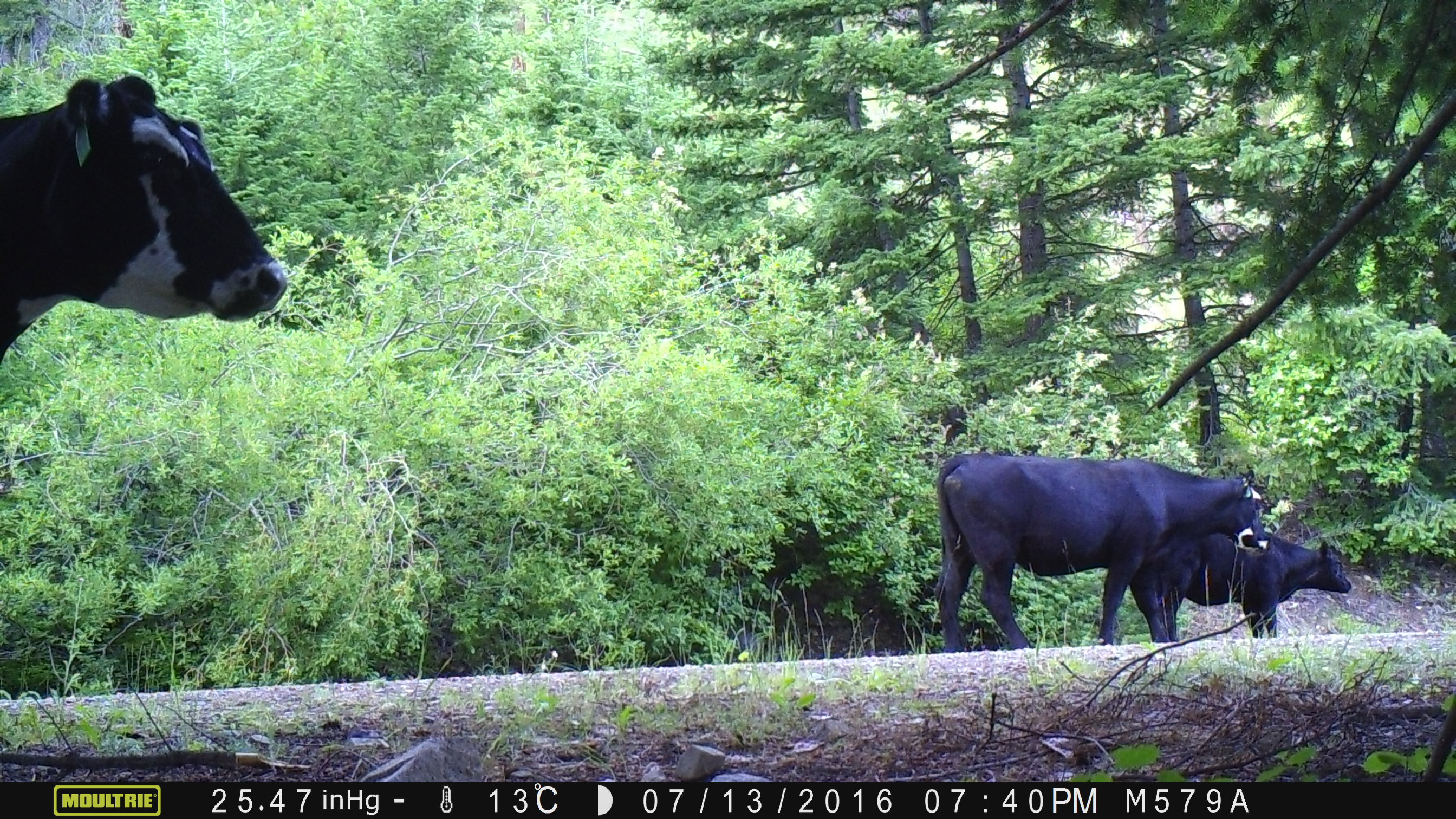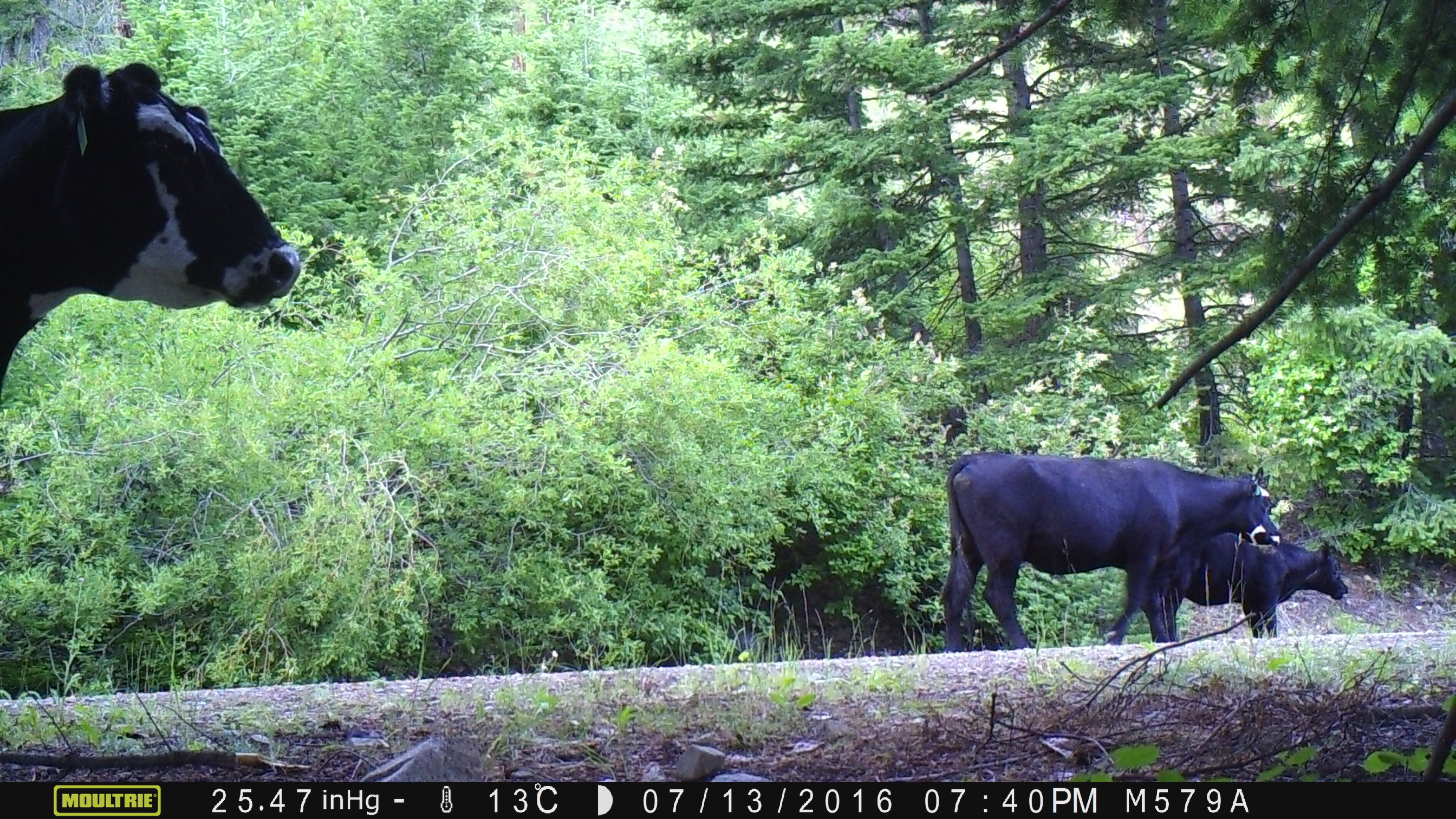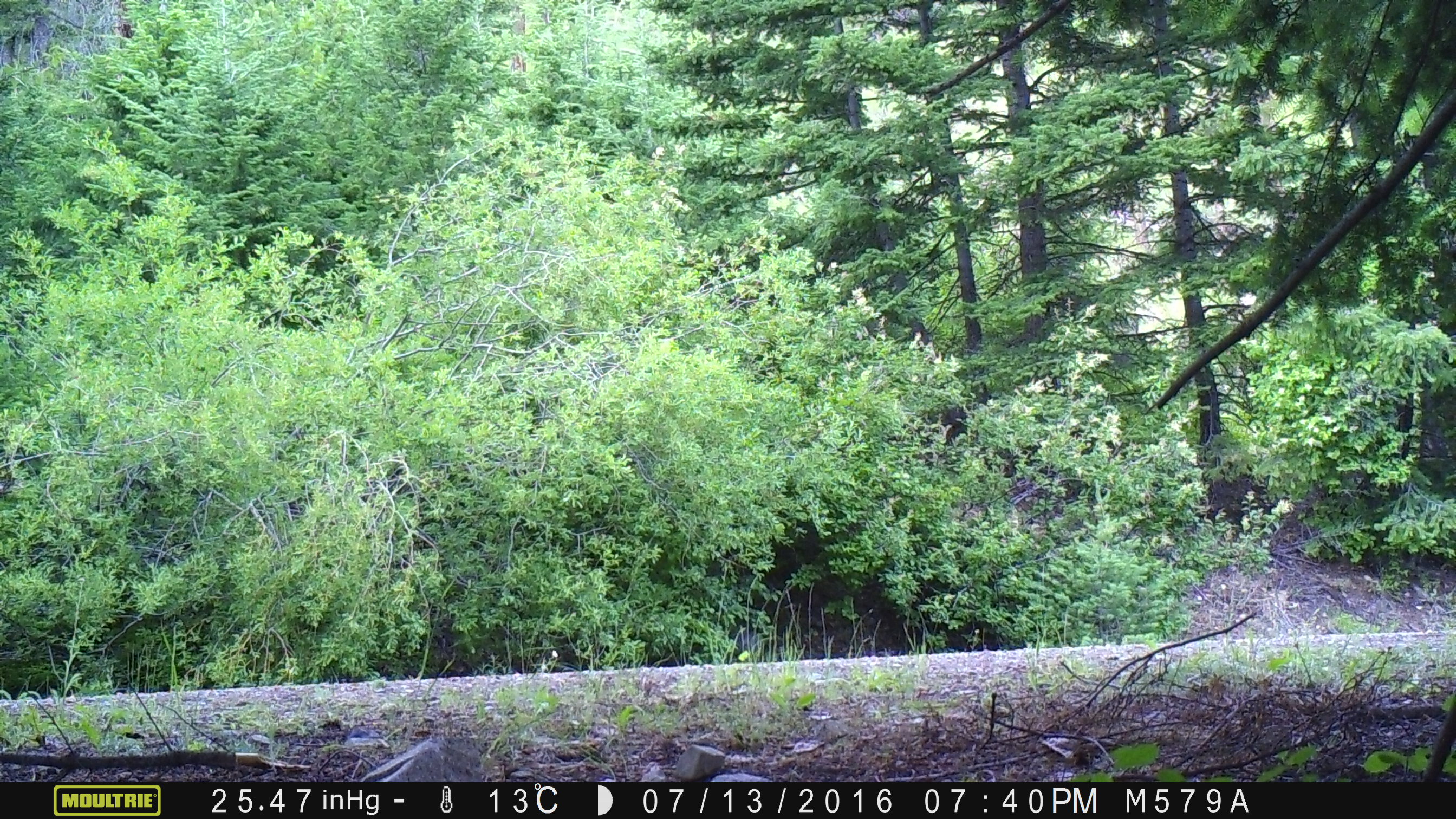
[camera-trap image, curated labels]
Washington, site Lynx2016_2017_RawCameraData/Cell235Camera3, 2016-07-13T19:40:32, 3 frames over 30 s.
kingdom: Animalia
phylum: Chordata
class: Mammalia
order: Artiodactyla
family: Bovidae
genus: Bos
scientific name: Bos taurus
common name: domestic cattle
Domestic cattle (Bos taurus). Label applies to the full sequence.